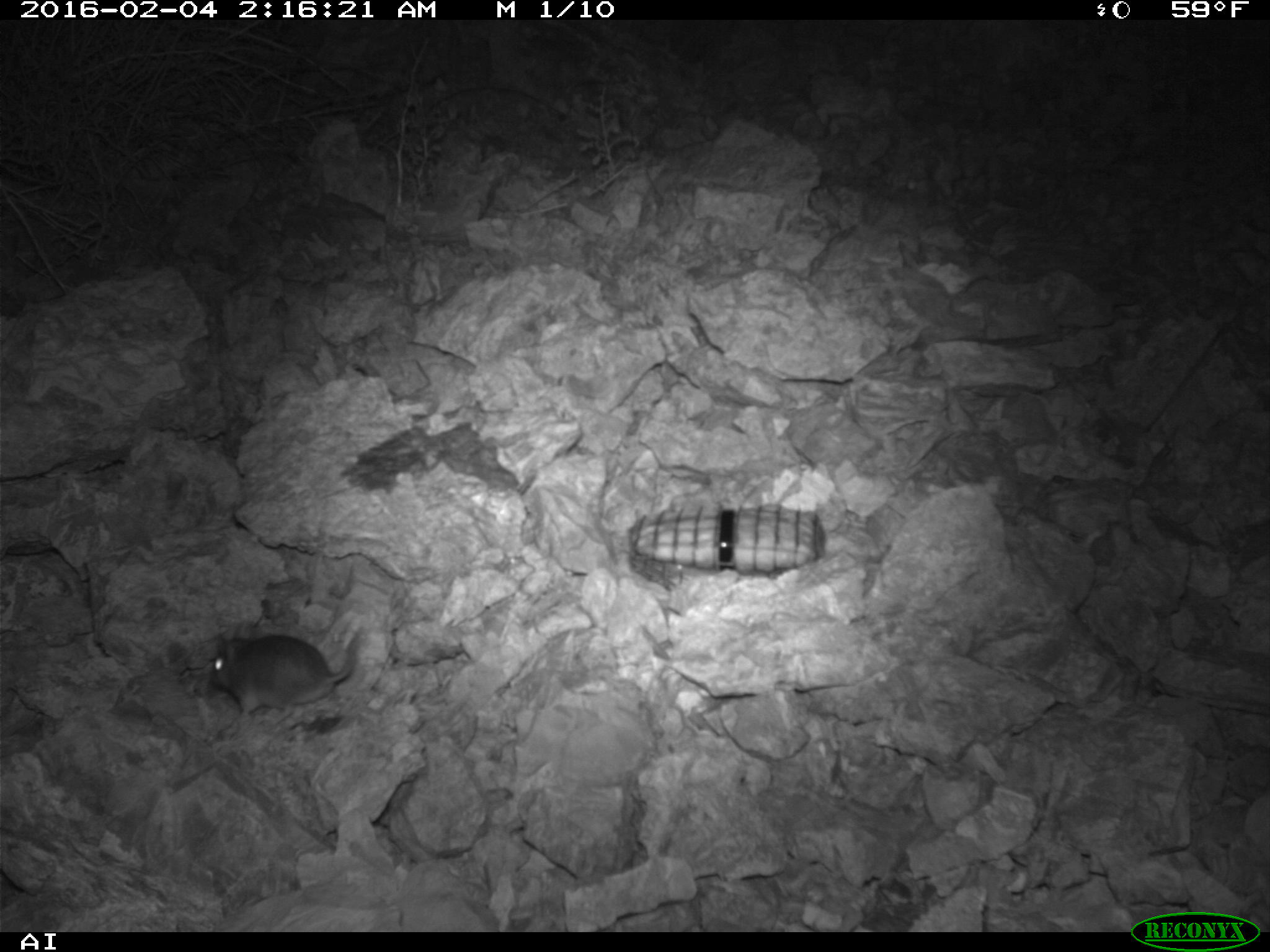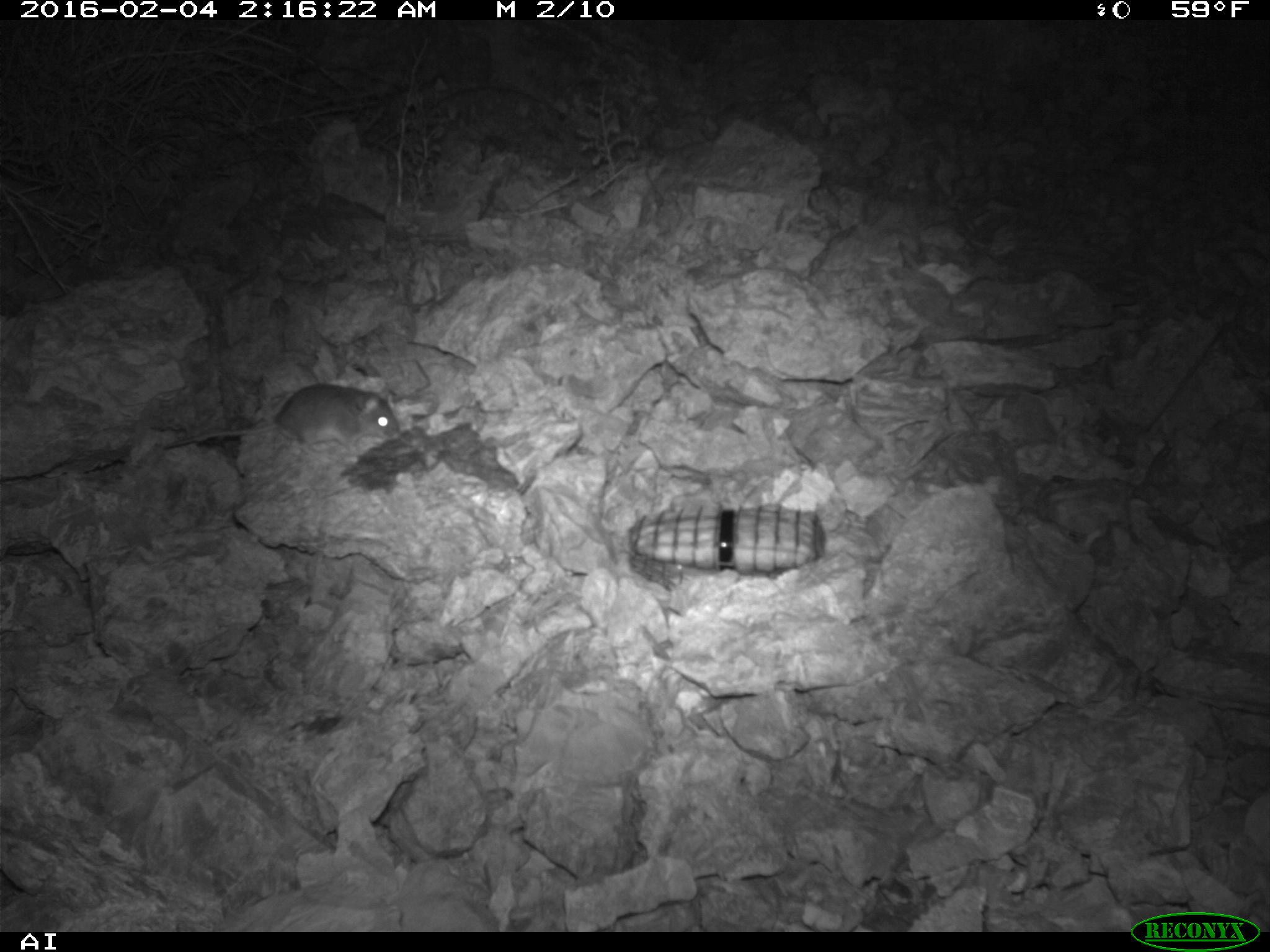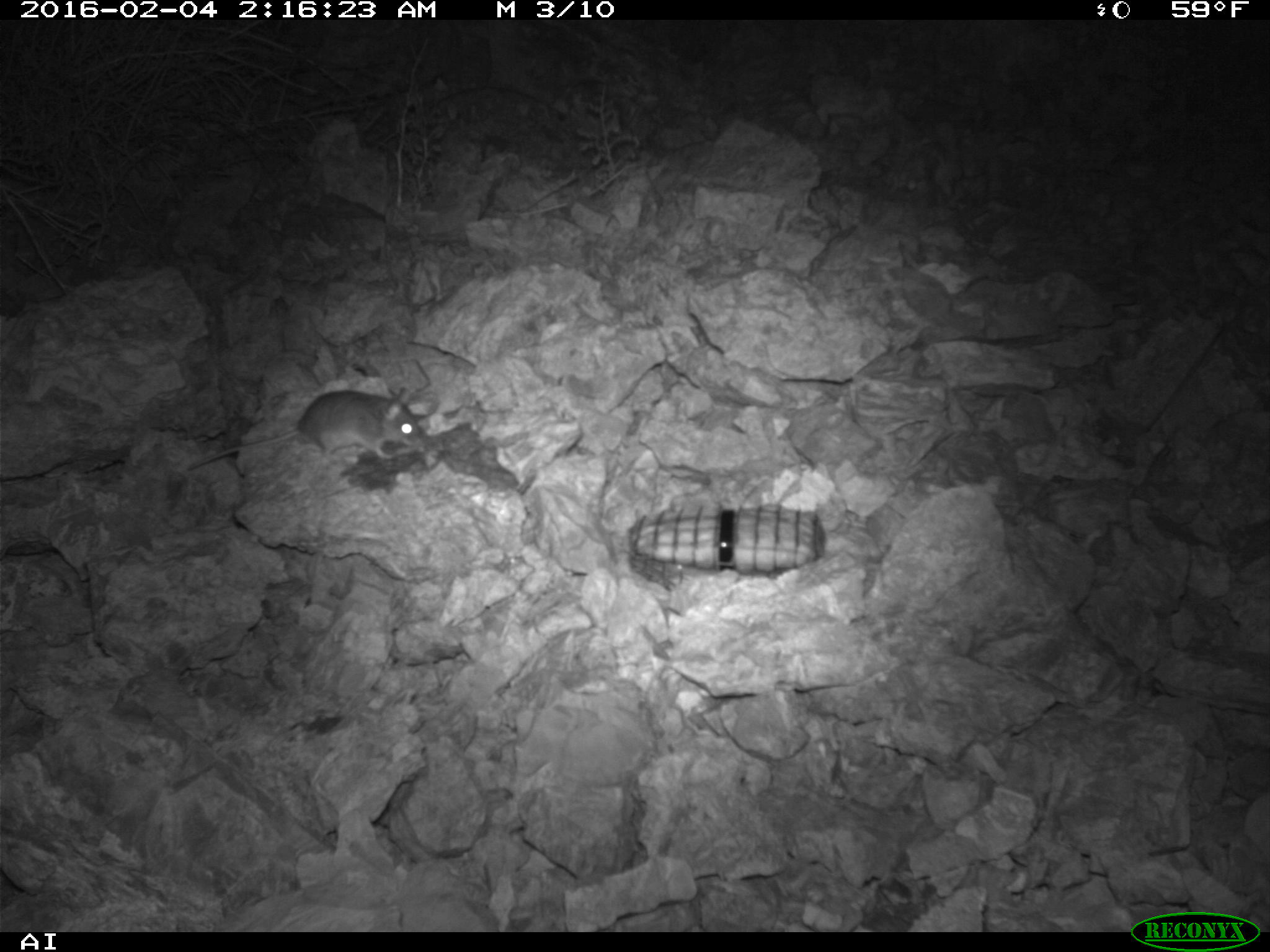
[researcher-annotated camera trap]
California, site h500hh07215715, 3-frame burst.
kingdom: Animalia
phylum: Chordata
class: Mammalia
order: Rodentia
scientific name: Rodentia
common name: rodent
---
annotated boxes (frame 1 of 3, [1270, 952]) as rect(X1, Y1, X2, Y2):
rodent: rect(213, 625, 366, 719)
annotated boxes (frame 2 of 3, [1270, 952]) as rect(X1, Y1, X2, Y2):
rodent: rect(162, 383, 401, 464)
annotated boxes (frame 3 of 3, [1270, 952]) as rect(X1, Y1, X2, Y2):
rodent: rect(185, 385, 427, 470)